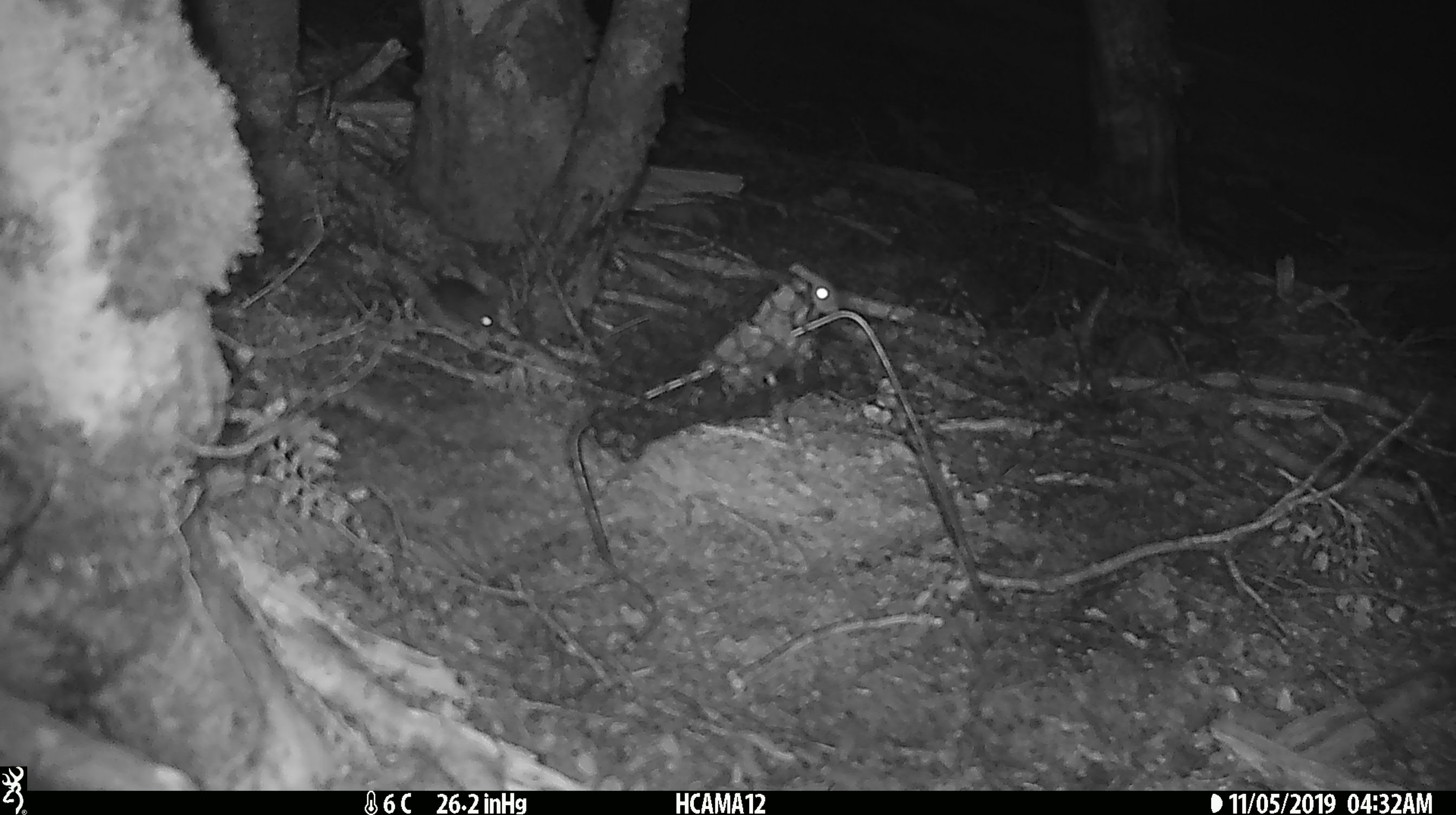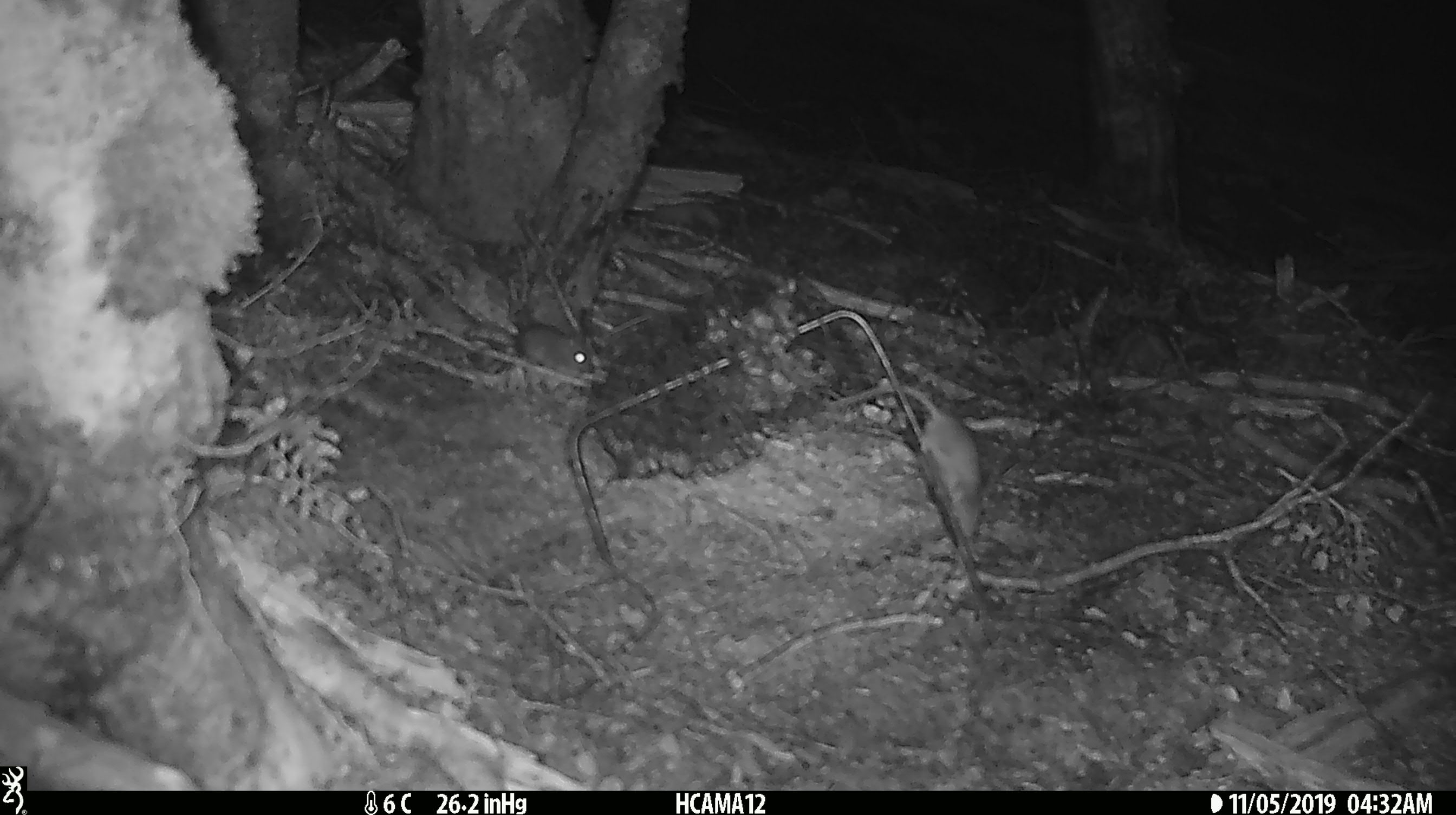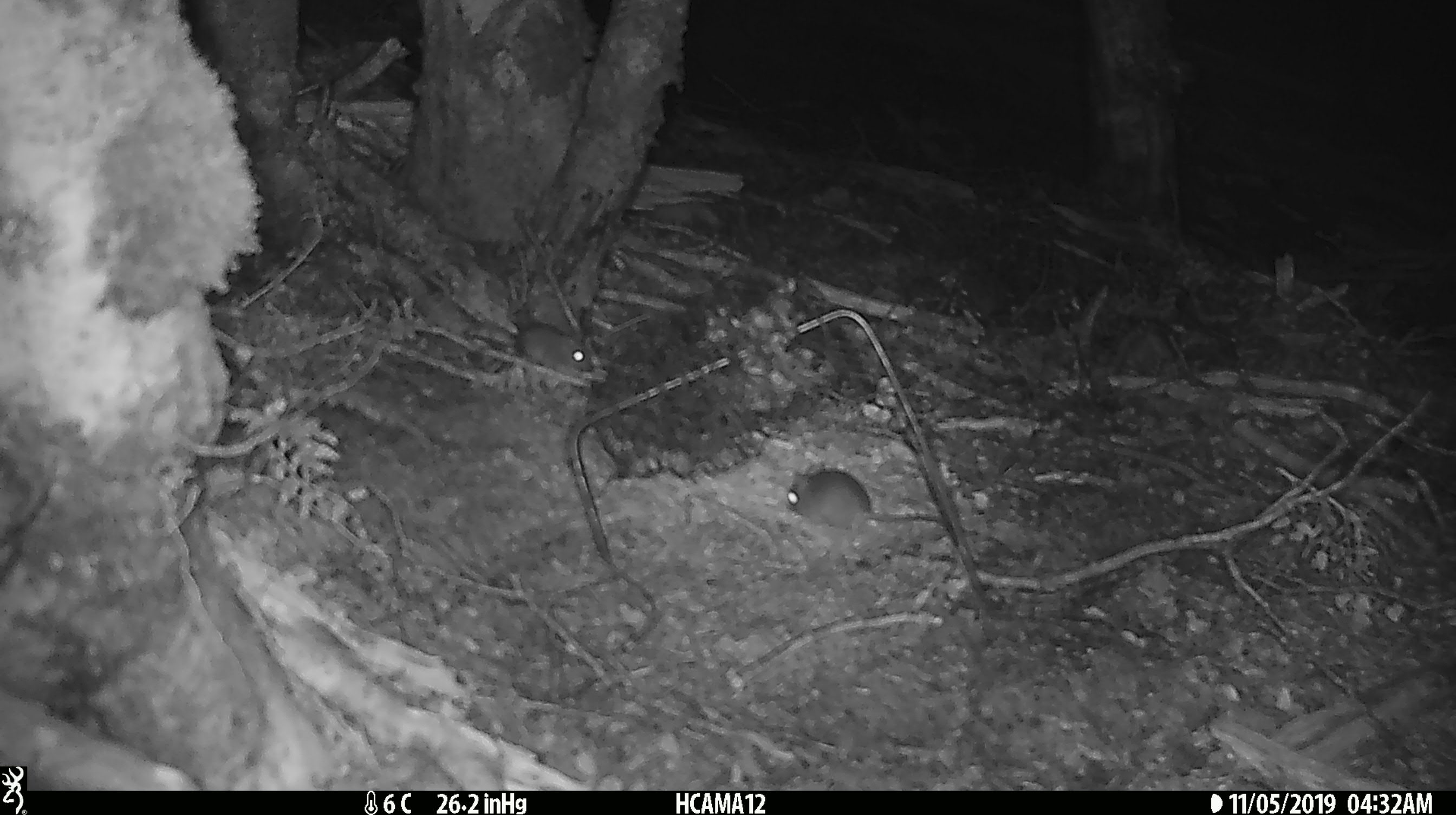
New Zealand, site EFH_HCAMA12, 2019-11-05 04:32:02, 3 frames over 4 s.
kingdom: Animalia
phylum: Chordata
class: Mammalia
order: Rodentia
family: Muridae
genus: Mus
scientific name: Mus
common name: mouse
Mouse (Mus).